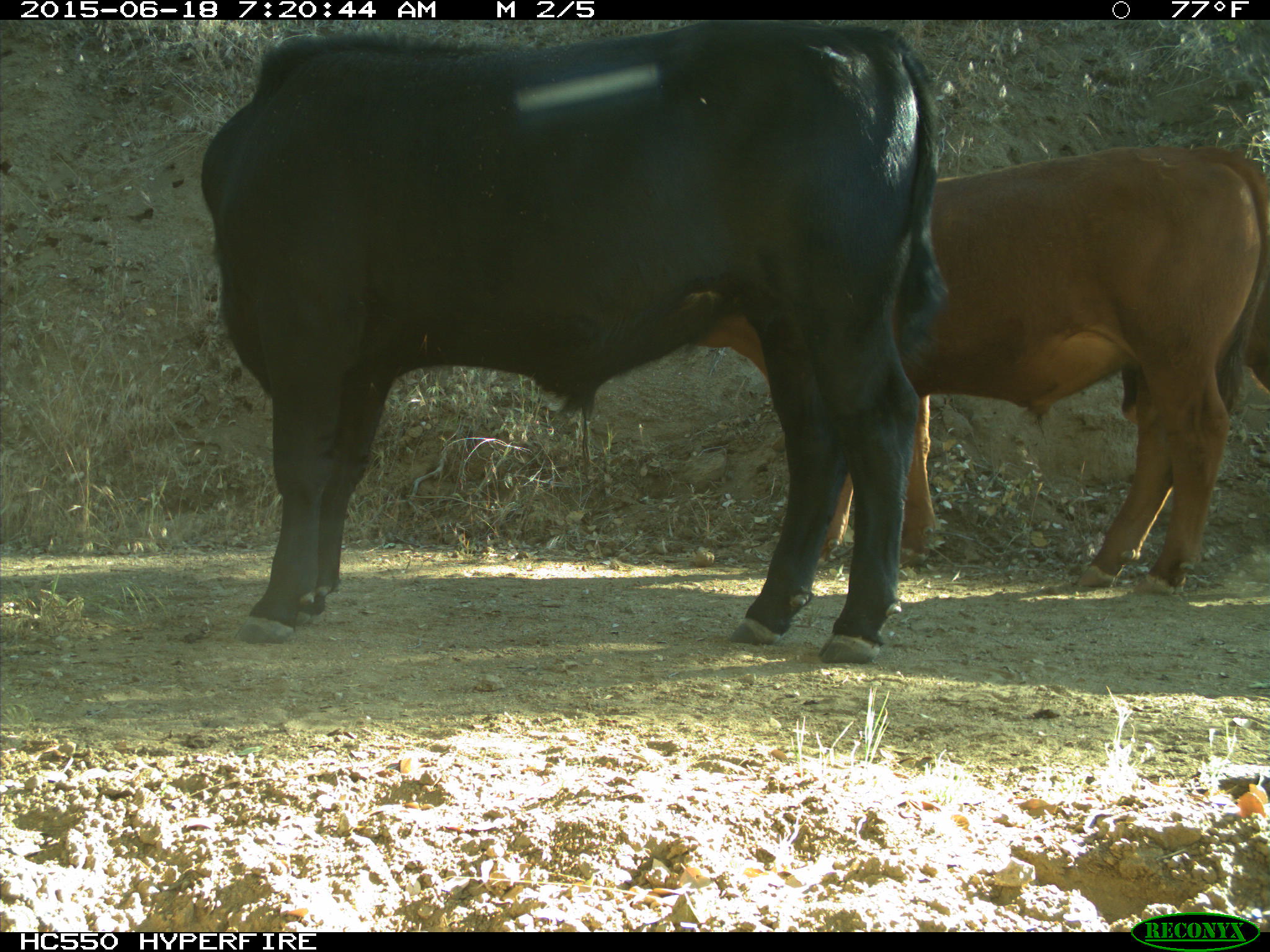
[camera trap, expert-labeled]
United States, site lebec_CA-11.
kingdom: Animalia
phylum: Chordata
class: Mammalia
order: Artiodactyla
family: Bovidae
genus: Bos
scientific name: Bos taurus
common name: domestic cow